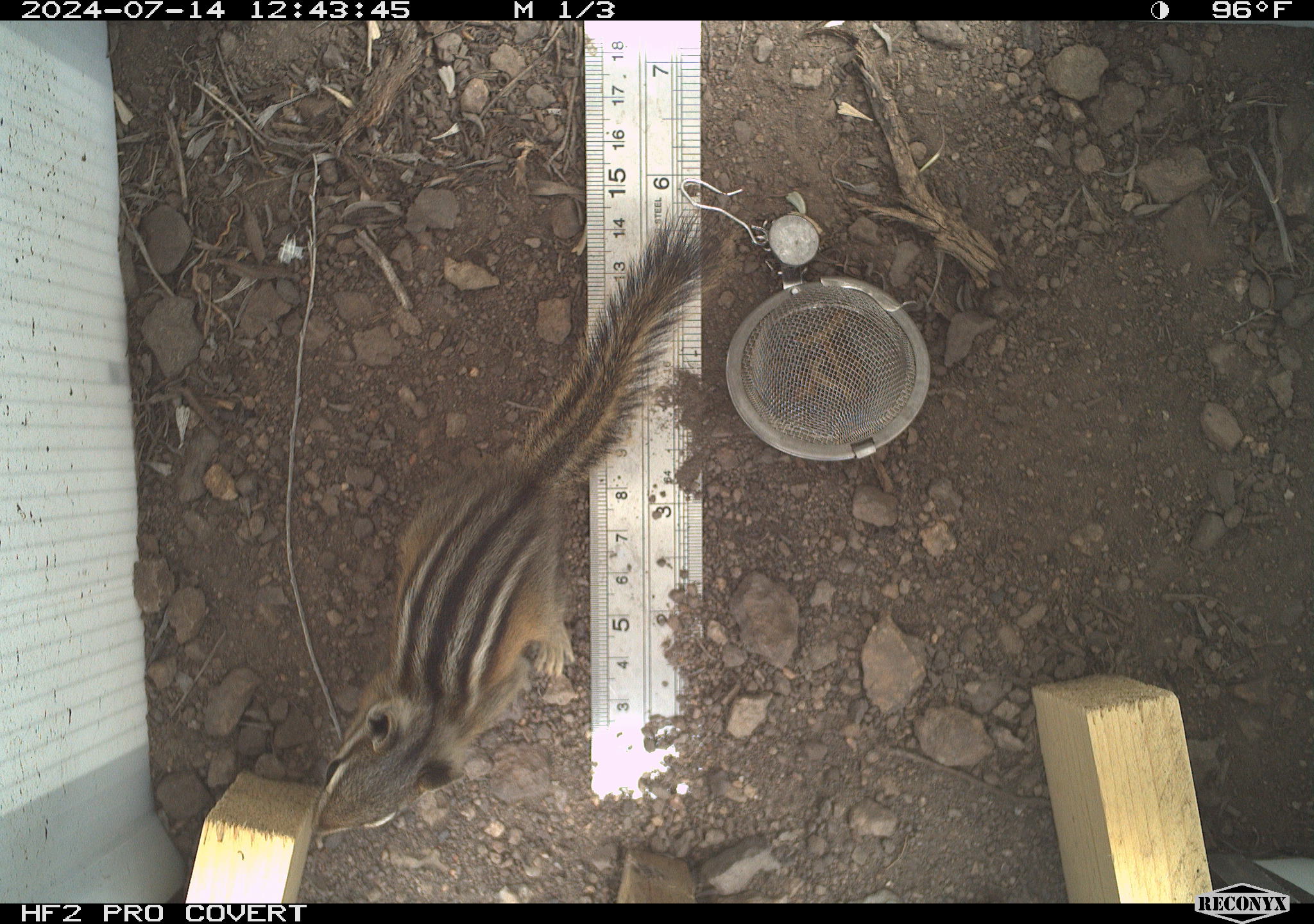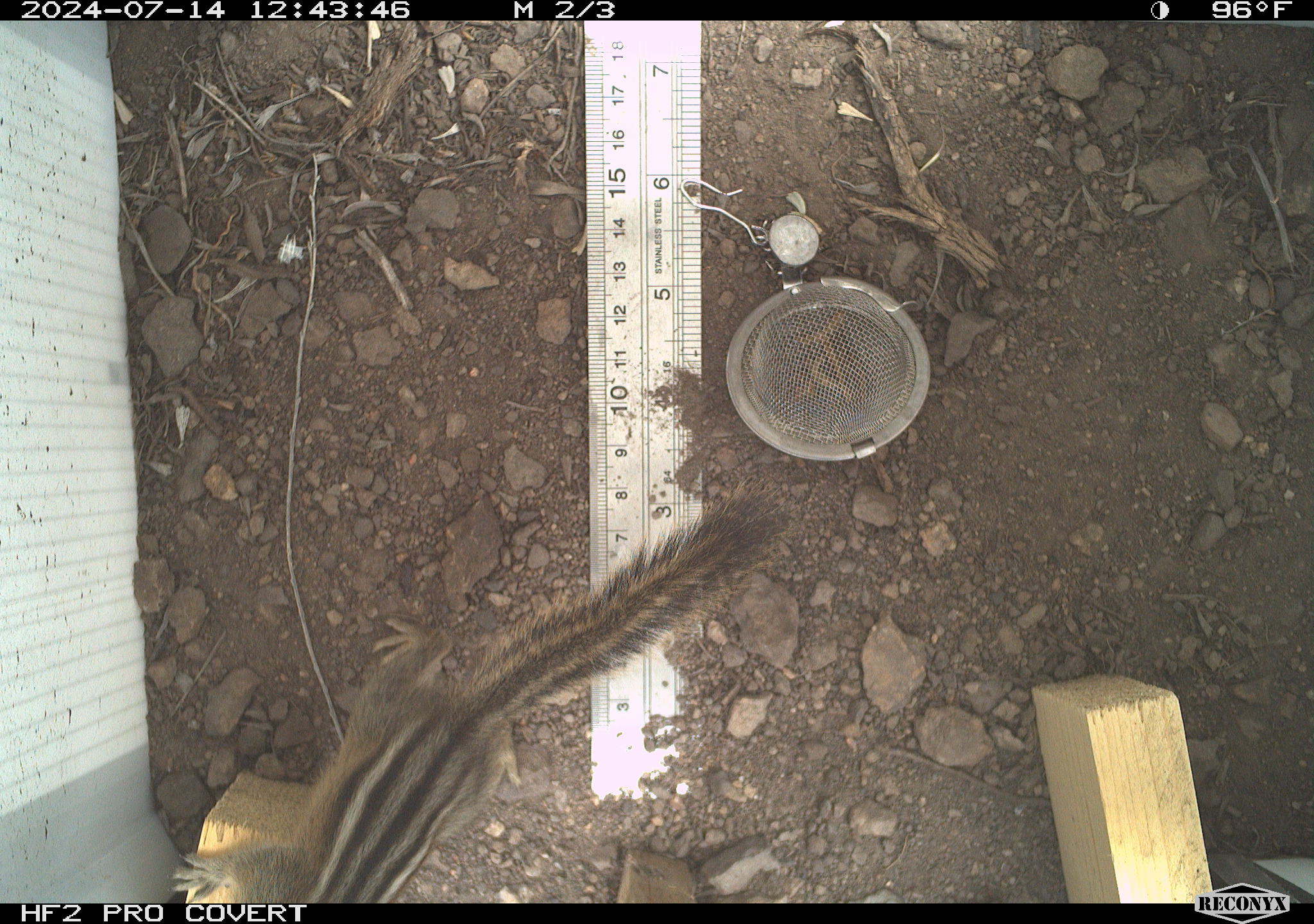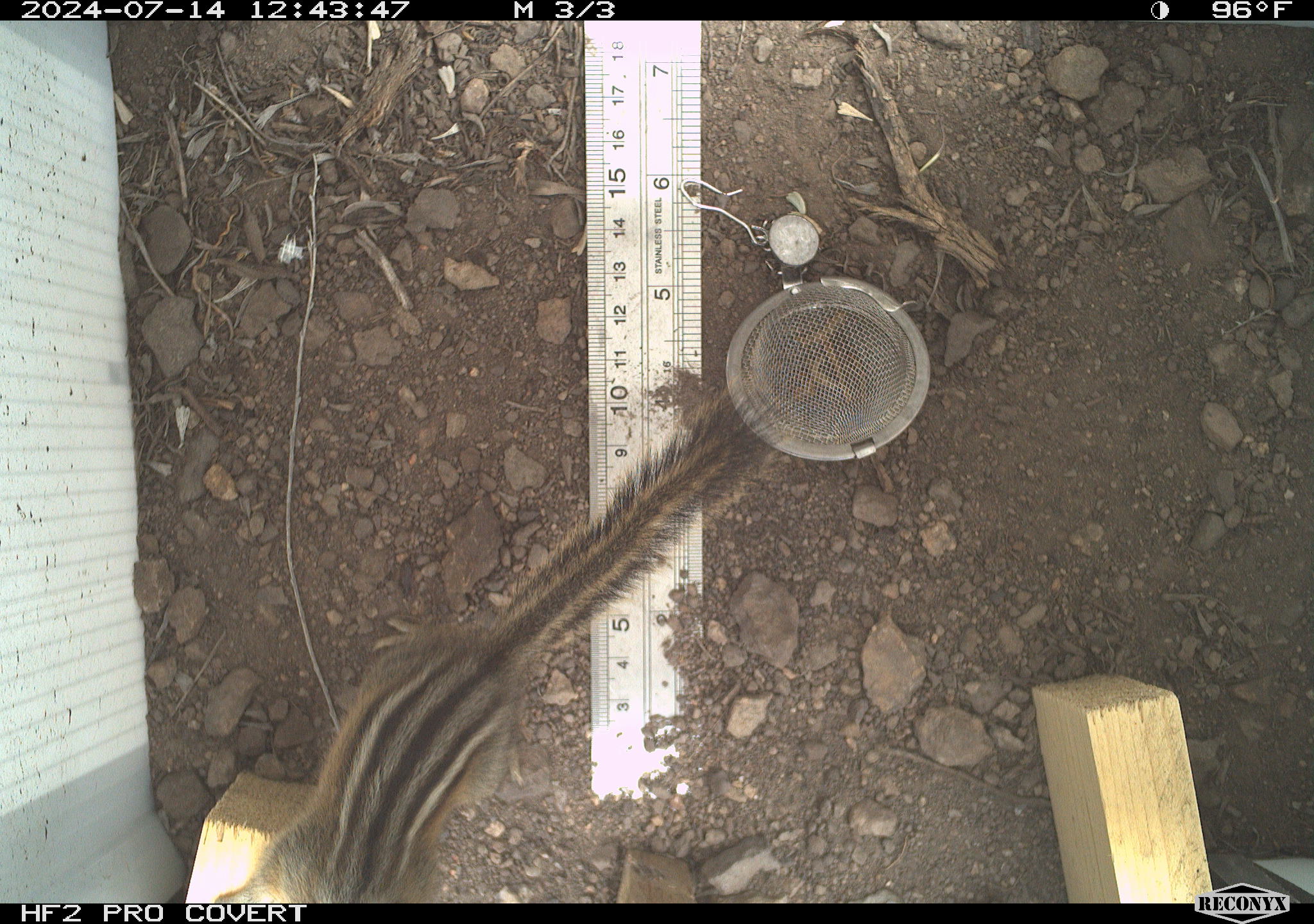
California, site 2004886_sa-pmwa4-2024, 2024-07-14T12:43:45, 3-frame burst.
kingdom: Animalia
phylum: Chordata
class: Mammalia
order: Rodentia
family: Sciuridae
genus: Neotamias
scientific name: Neotamias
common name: western chipmunks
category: neotamias species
Neotamias species (western chipmunks) (Neotamias).